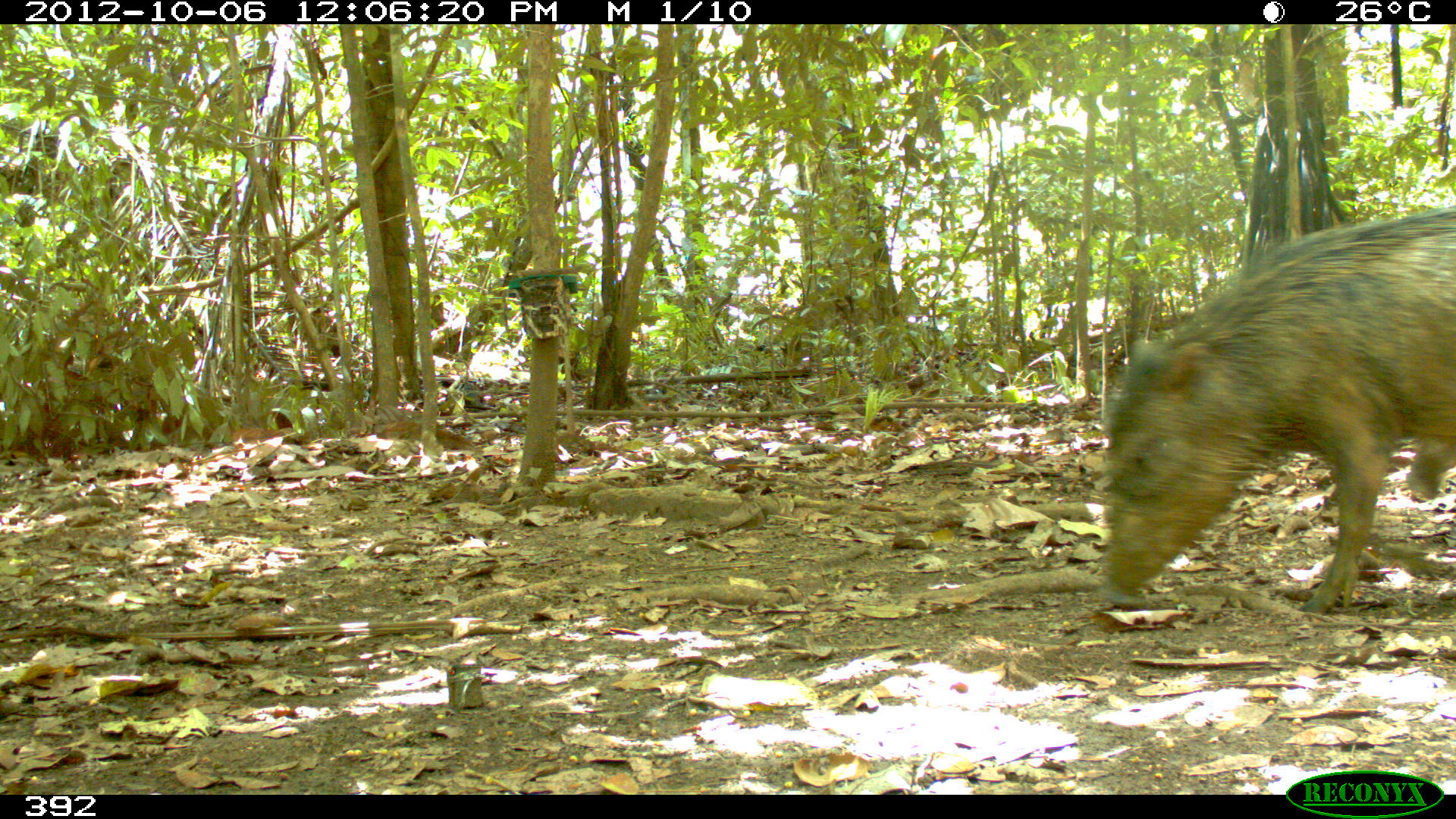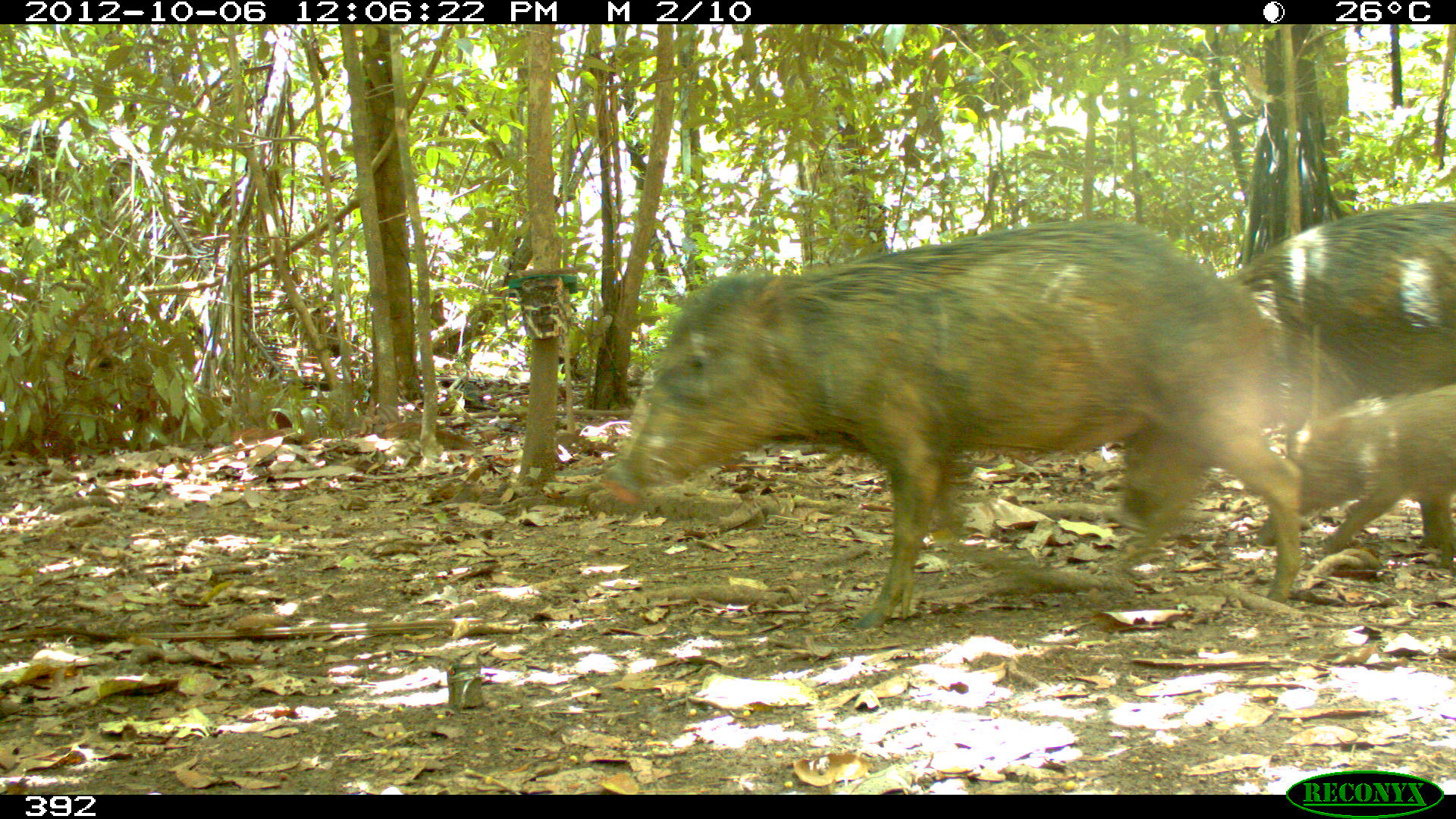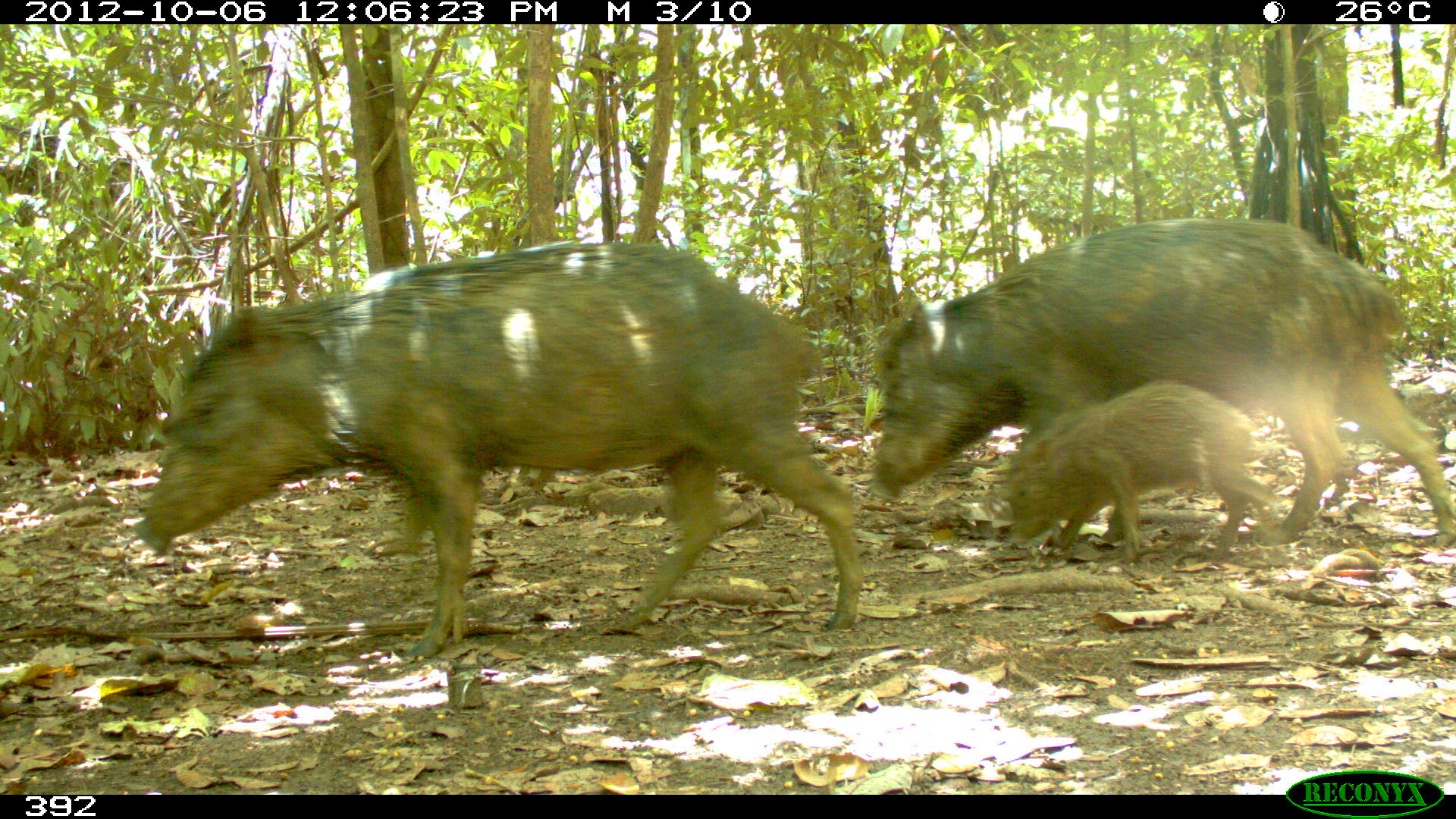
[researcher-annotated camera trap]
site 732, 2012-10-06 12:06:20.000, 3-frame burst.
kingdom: Animalia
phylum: Chordata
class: Mammalia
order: Artiodactyla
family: Tayassuidae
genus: Tayassu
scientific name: Tayassu pecari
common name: white-lipped peccary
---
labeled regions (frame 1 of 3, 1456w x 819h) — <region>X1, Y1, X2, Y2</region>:
tayassu pecari: <region>1097, 204, 1456, 614</region>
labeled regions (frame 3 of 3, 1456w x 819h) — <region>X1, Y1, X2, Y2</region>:
tayassu pecari: <region>132, 240, 868, 656</region>; <region>869, 216, 1454, 550</region>; <region>996, 382, 1285, 558</region>